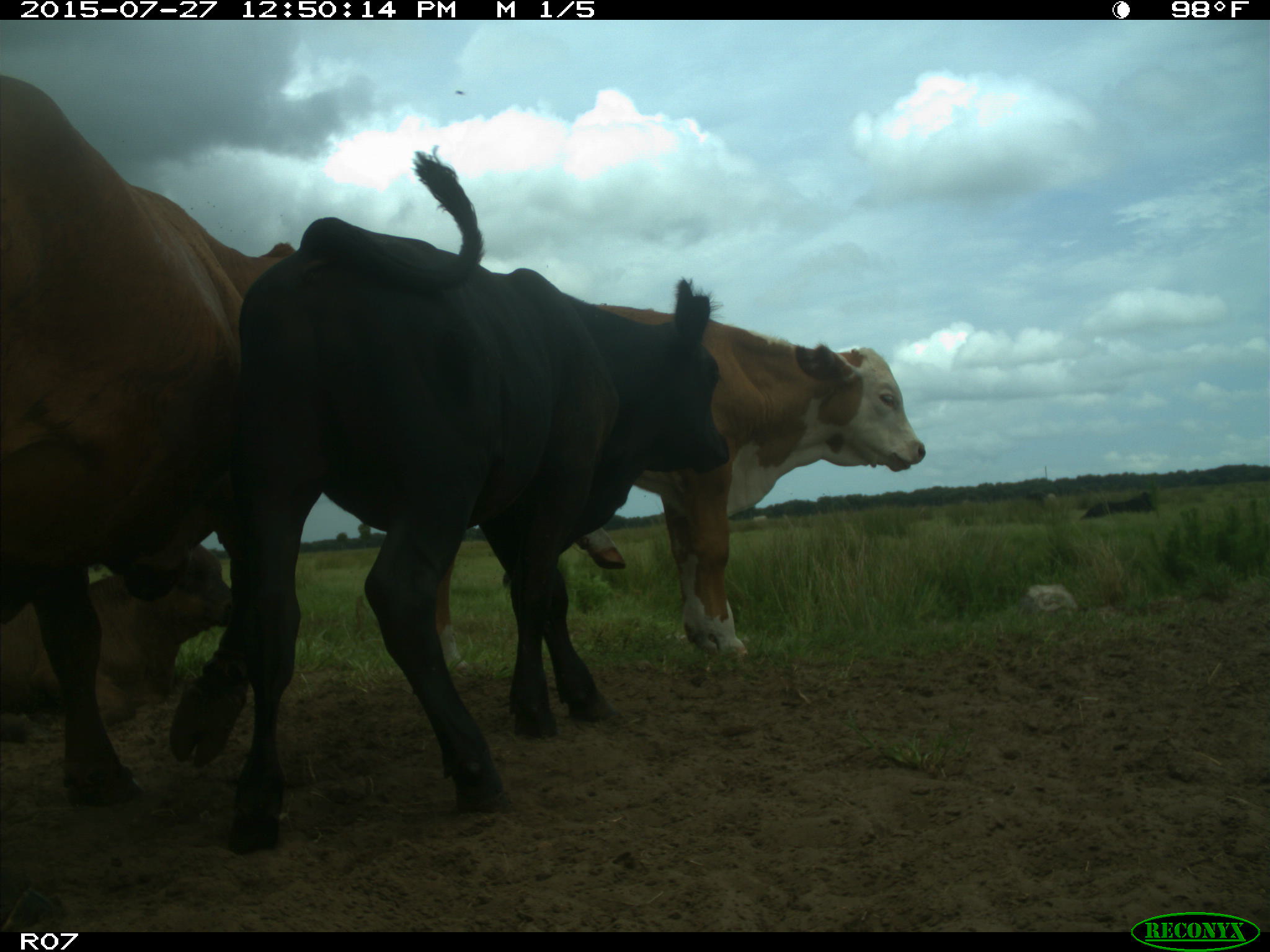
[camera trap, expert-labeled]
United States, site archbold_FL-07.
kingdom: Animalia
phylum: Chordata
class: Mammalia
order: Artiodactyla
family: Bovidae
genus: Bos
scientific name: Bos taurus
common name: domestic cow